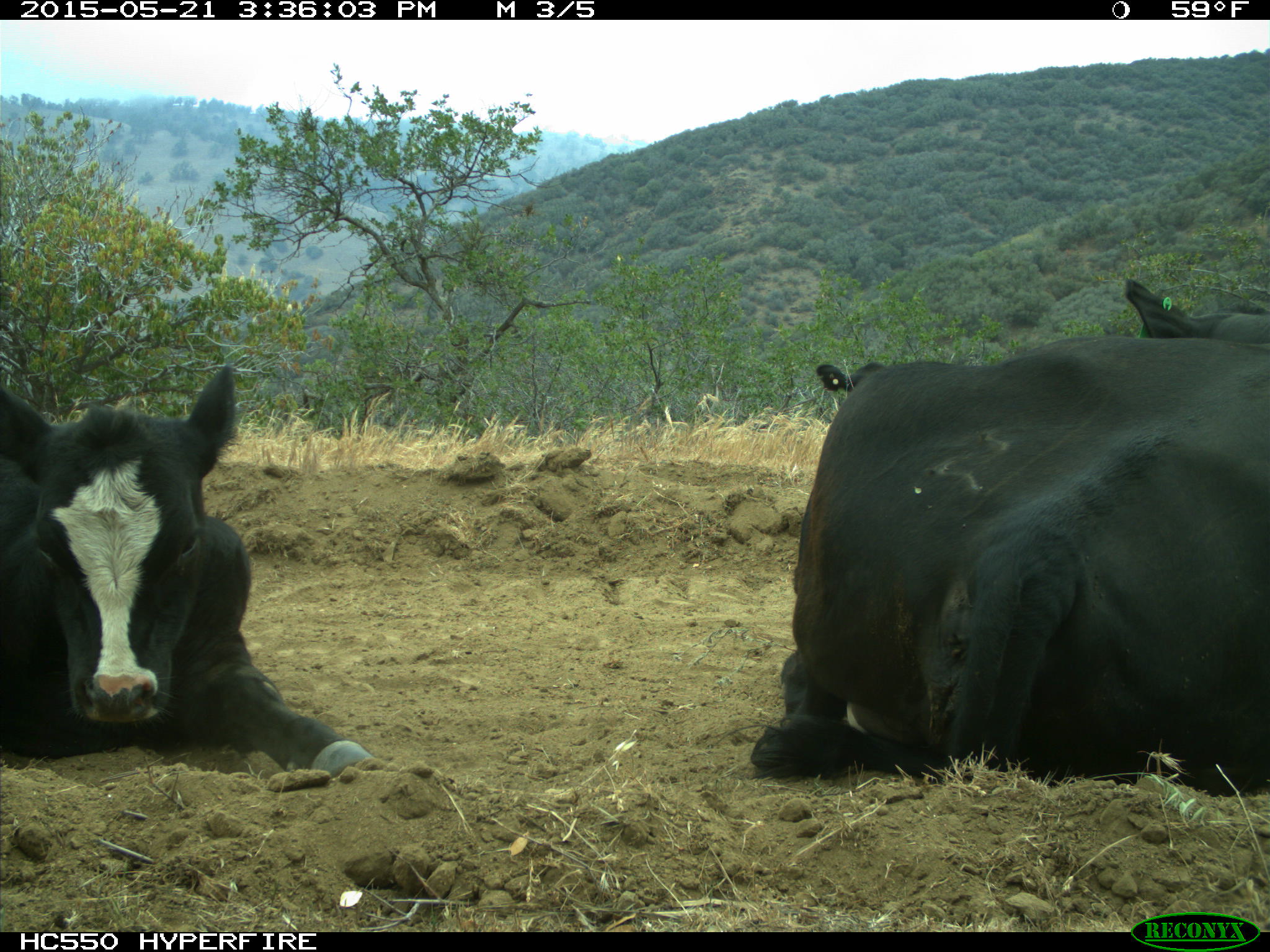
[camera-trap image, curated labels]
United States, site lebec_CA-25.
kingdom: Animalia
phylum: Chordata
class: Mammalia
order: Artiodactyla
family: Bovidae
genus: Bos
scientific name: Bos taurus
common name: domestic cow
Bos taurus (domestic cow).